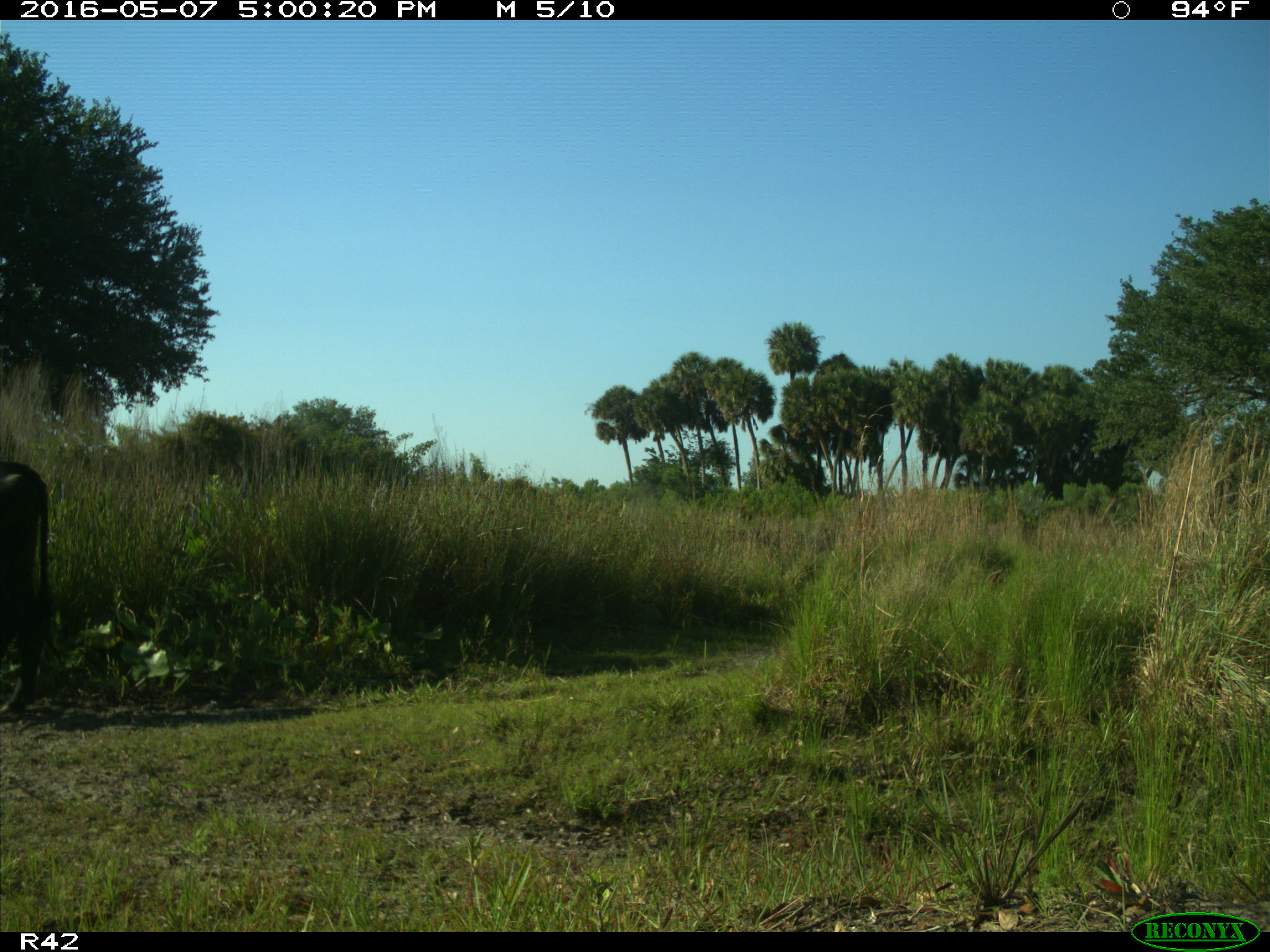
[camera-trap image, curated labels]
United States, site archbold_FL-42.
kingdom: Animalia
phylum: Chordata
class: Mammalia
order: Artiodactyla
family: Bovidae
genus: Bos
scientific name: Bos taurus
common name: domestic cow